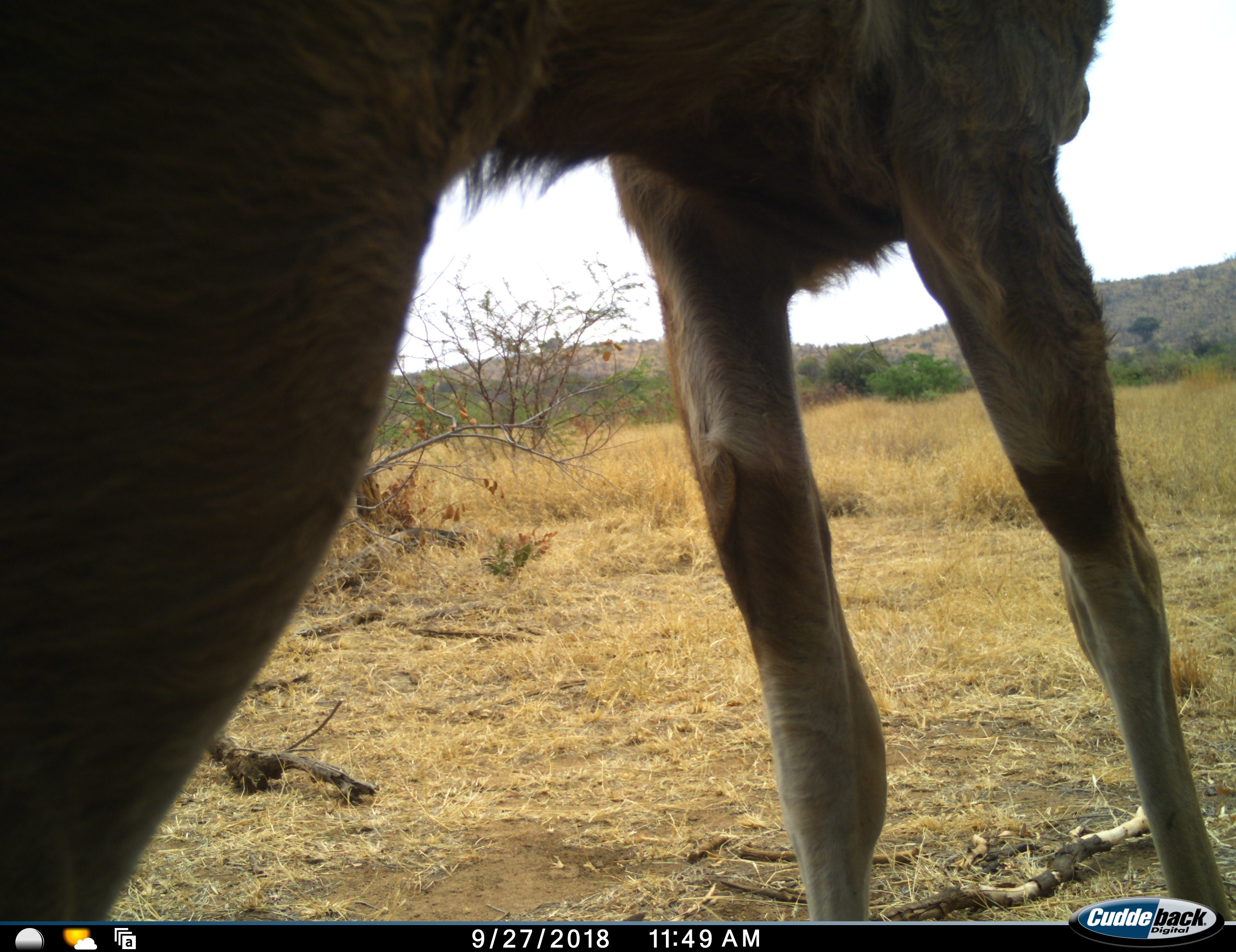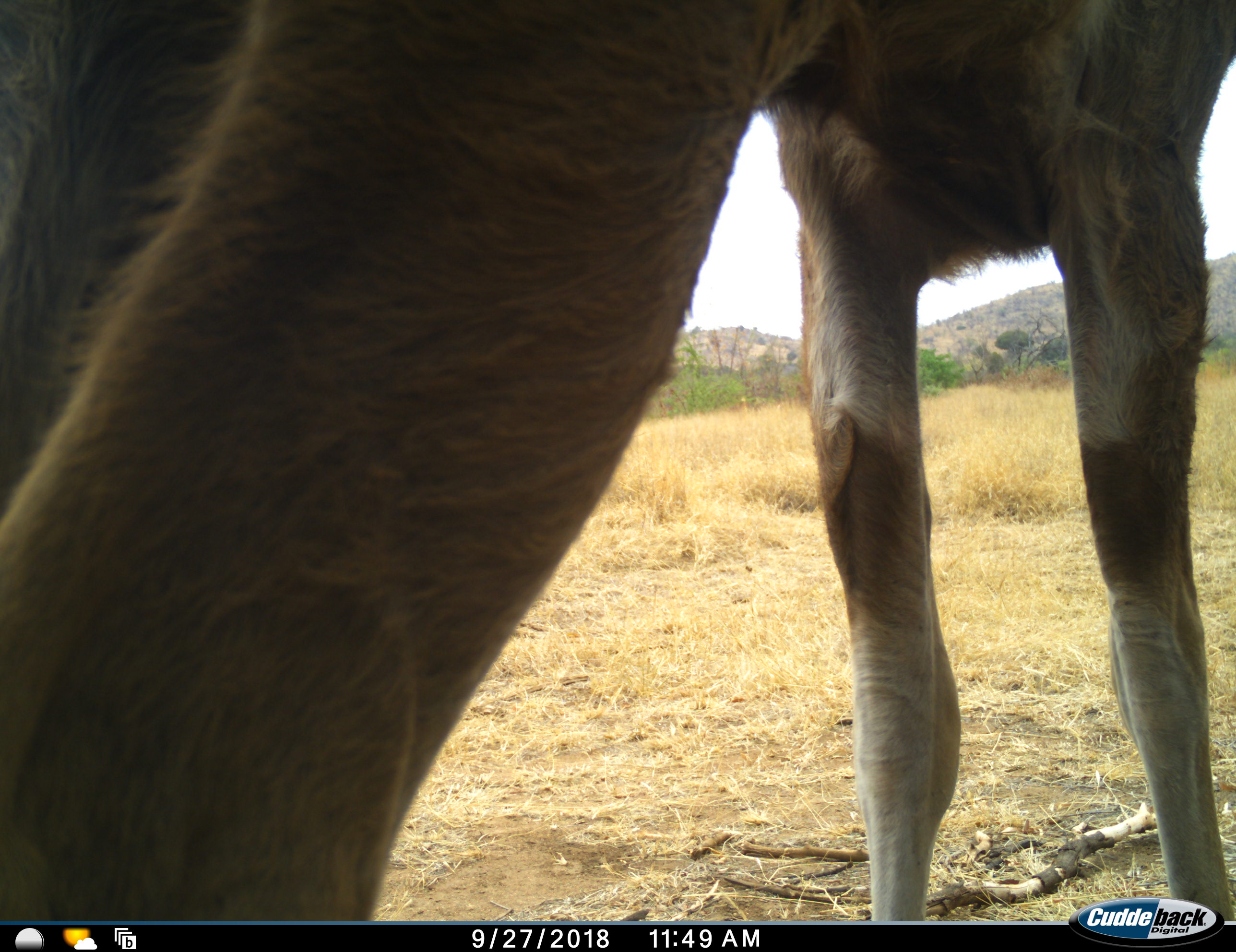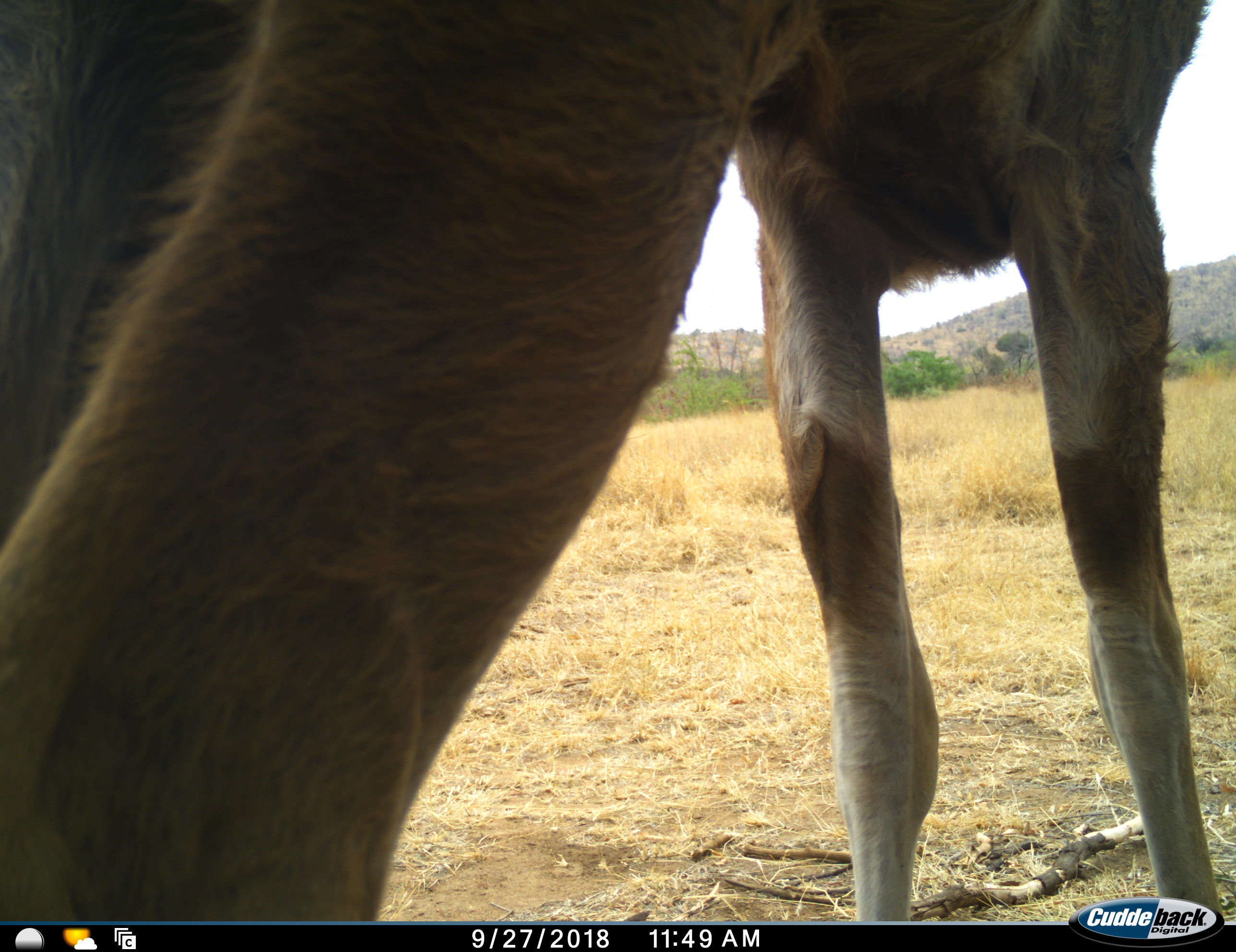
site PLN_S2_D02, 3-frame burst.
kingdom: Animalia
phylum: Chordata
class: Mammalia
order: Artiodactyla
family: Bovidae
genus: Tragelaphus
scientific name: Tragelaphus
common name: kudu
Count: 1.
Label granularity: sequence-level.